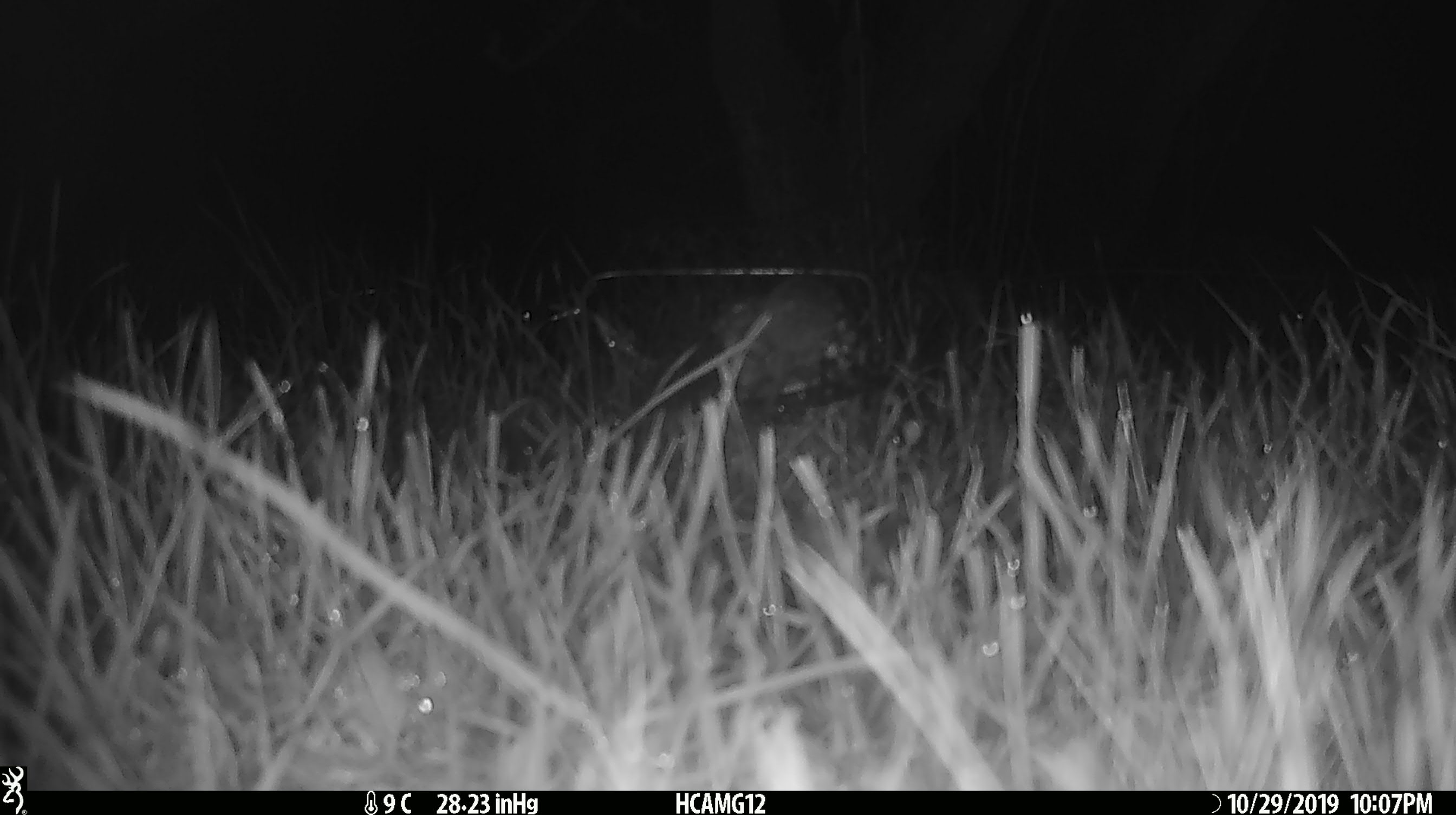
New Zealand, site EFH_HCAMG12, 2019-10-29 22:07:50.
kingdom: Animalia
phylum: Chordata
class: Mammalia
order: Rodentia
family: Muridae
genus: Mus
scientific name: Mus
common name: mouse